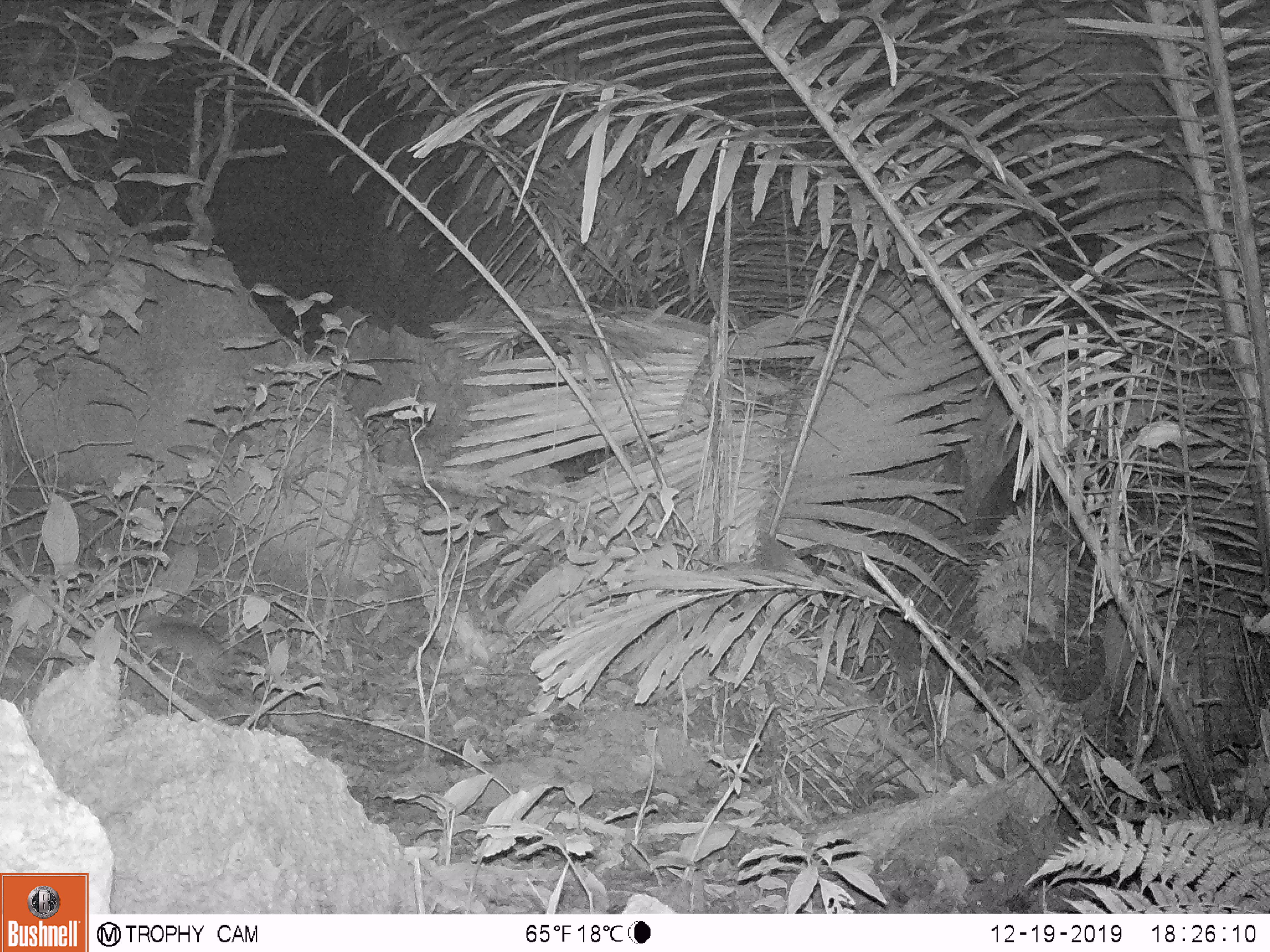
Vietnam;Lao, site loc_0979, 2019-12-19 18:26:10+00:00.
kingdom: Animalia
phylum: Chordata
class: Mammalia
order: Rodentia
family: Sciuridae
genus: Dremomys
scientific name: Dremomys rufigenis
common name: red-cheeked squirrel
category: red cheeked squirrel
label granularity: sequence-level